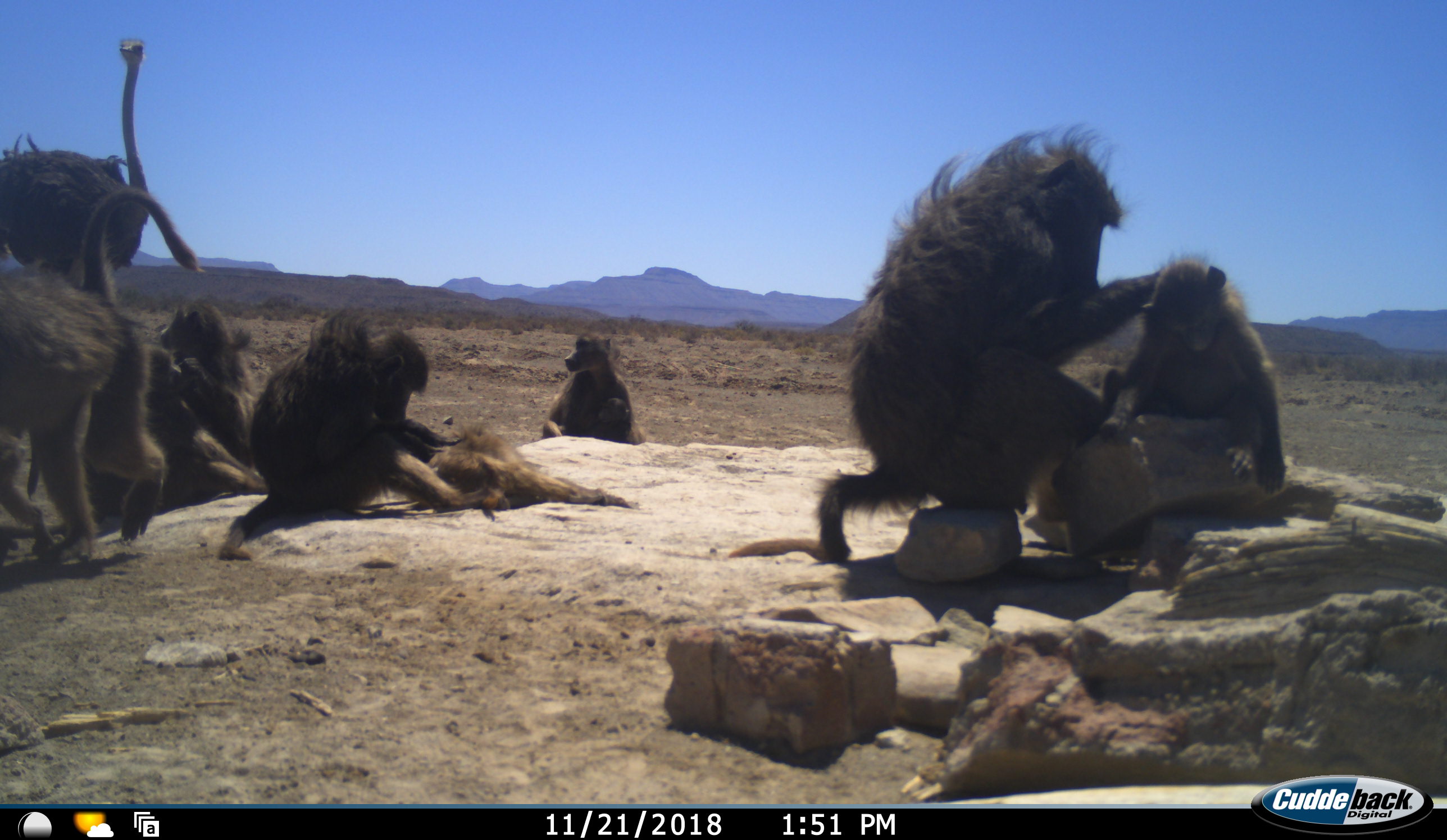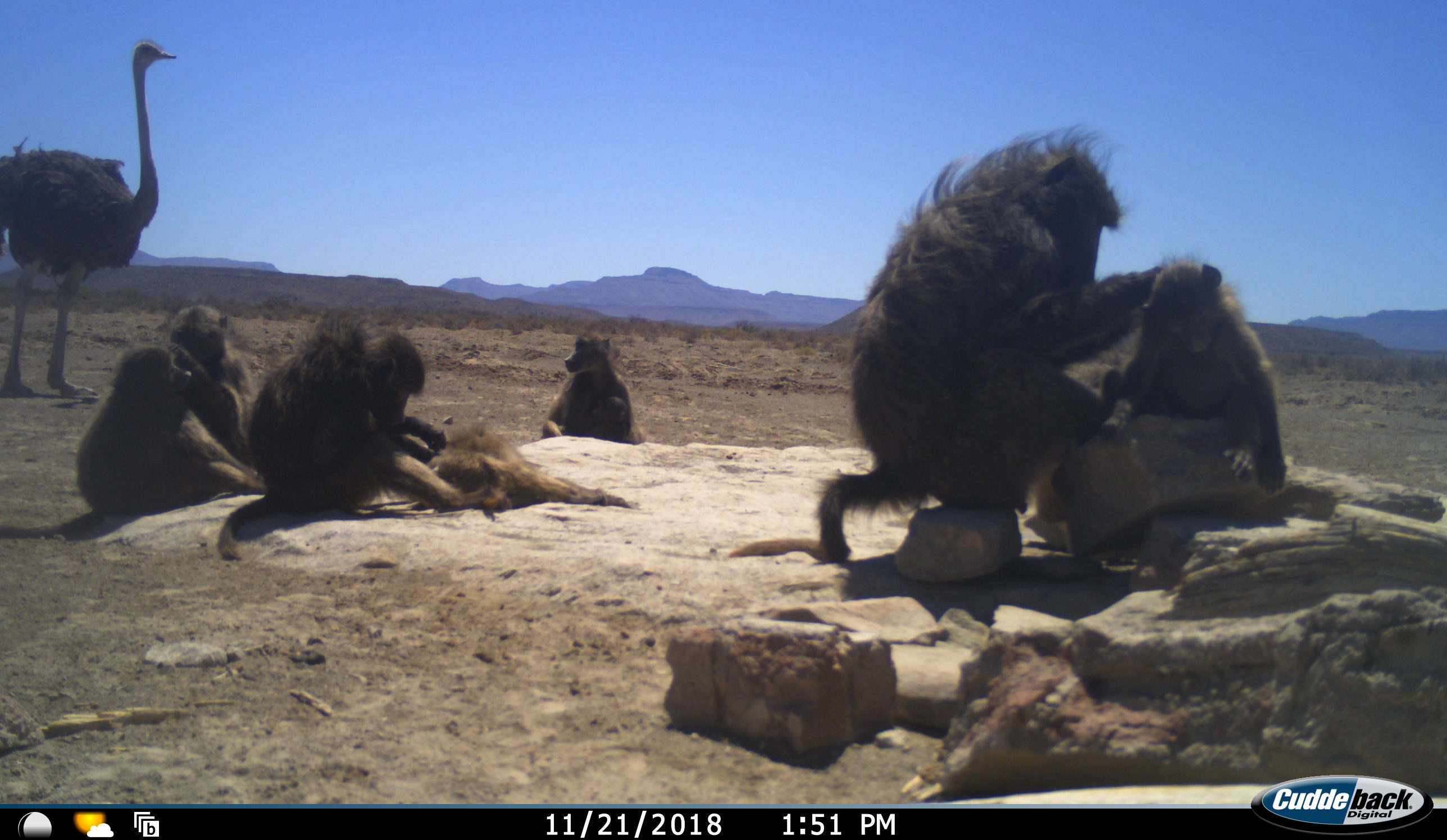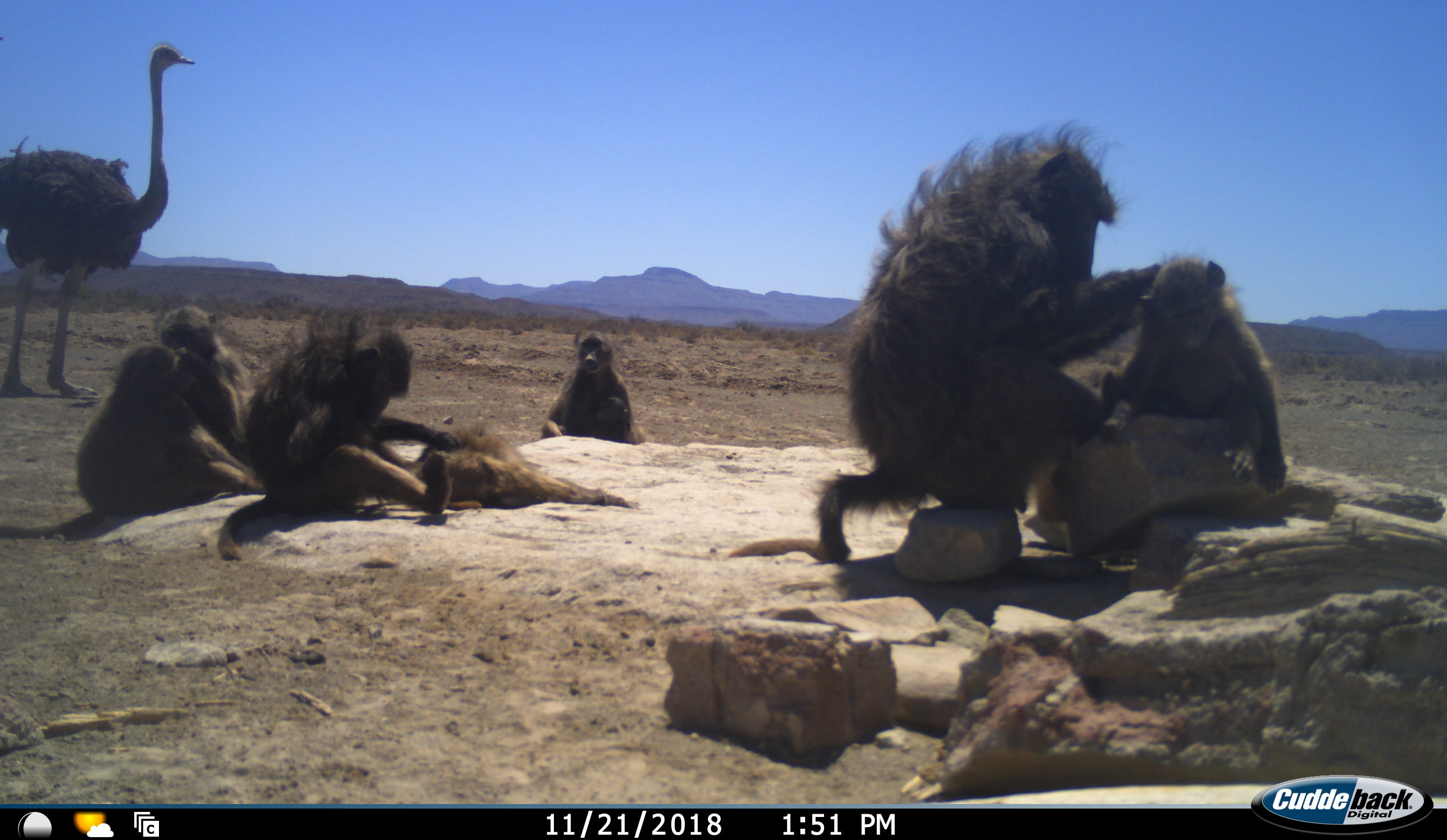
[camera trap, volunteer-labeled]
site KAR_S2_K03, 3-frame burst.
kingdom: Animalia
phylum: Chordata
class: Mammalia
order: Primates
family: Cercopithecidae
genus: Papio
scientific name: Papio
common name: baboon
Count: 9.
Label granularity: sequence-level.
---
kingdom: Animalia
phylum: Chordata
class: Aves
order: Struthioniformes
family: Struthionidae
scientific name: Struthionidae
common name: ostrich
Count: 1.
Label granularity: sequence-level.